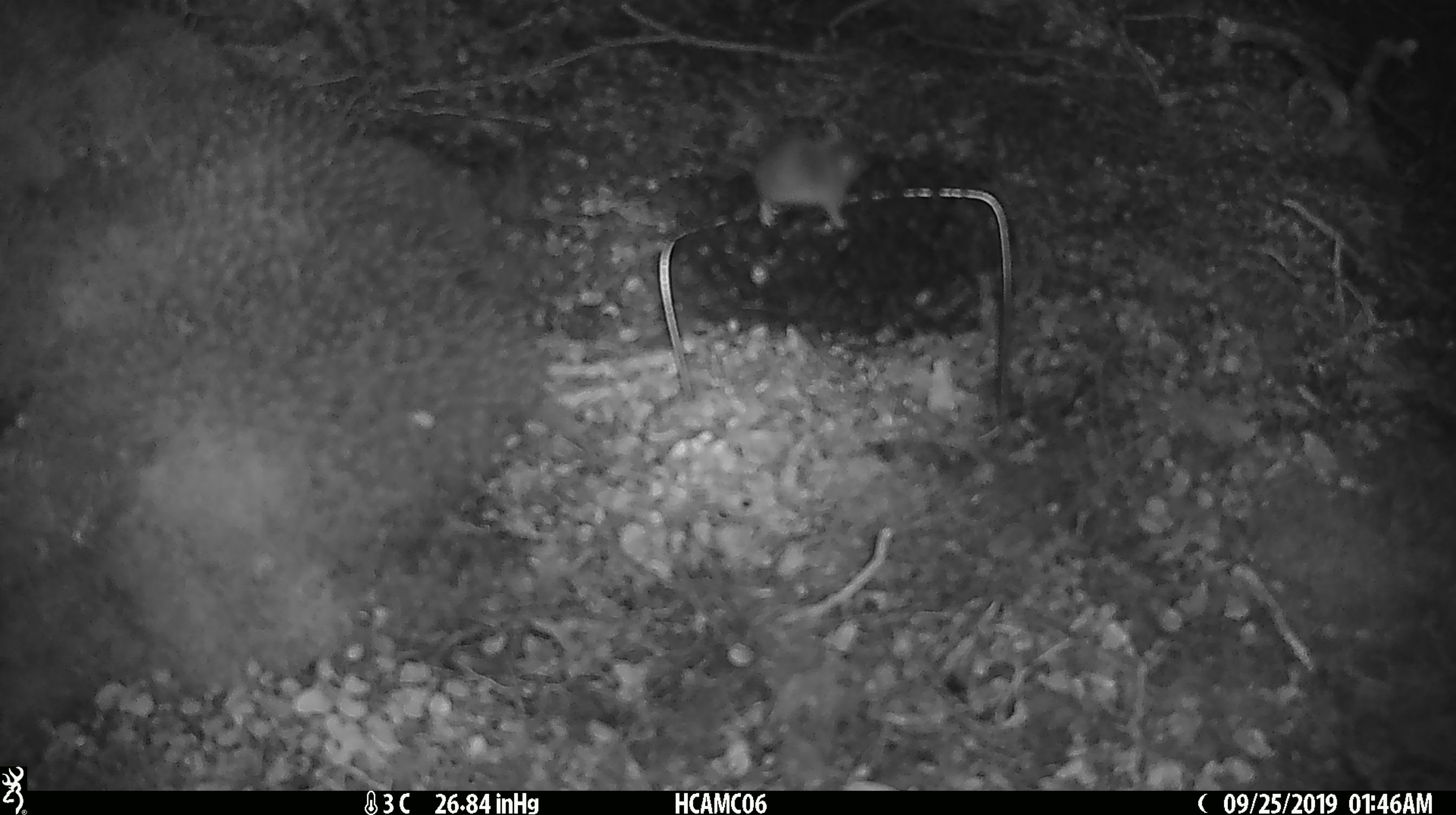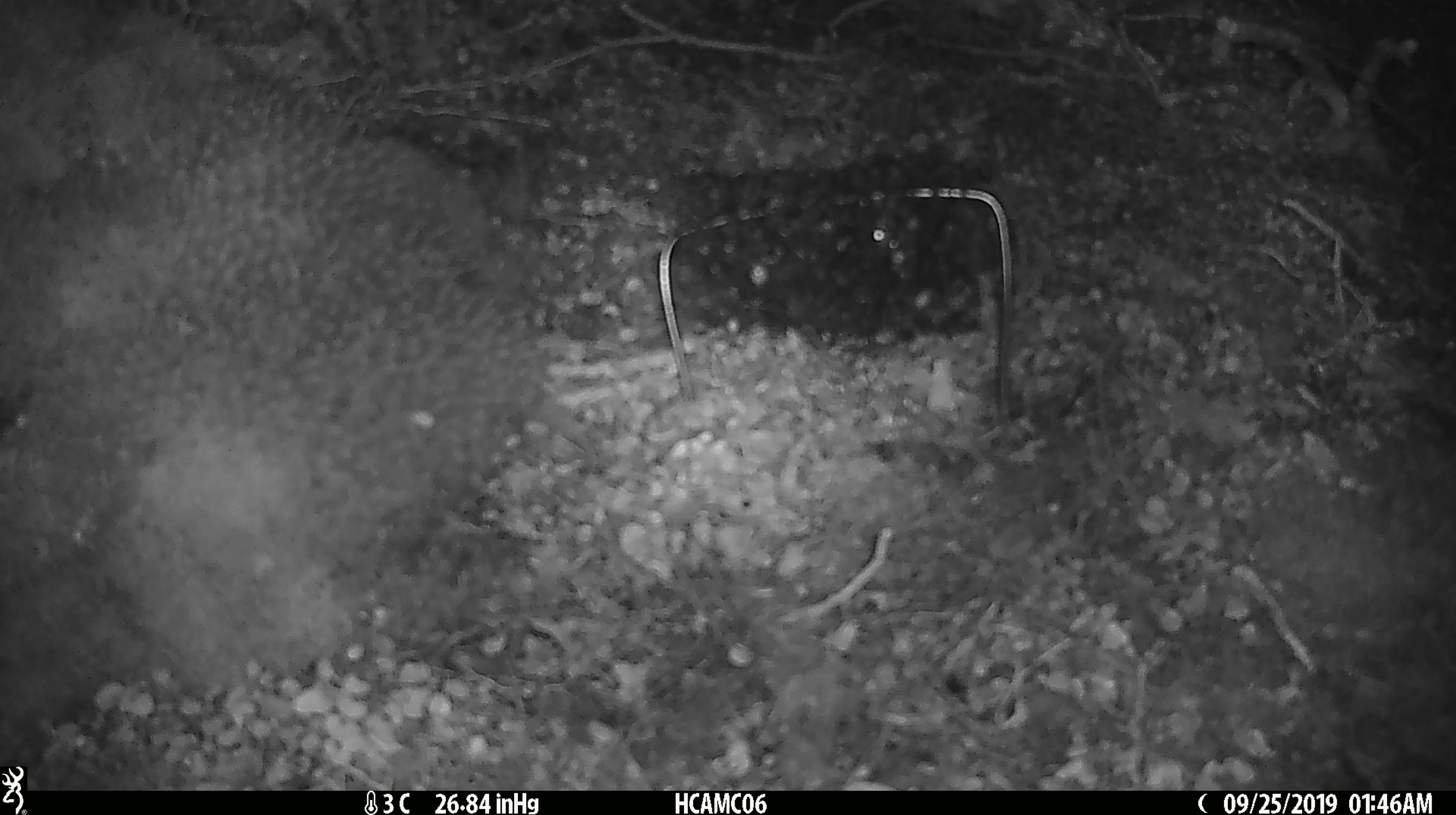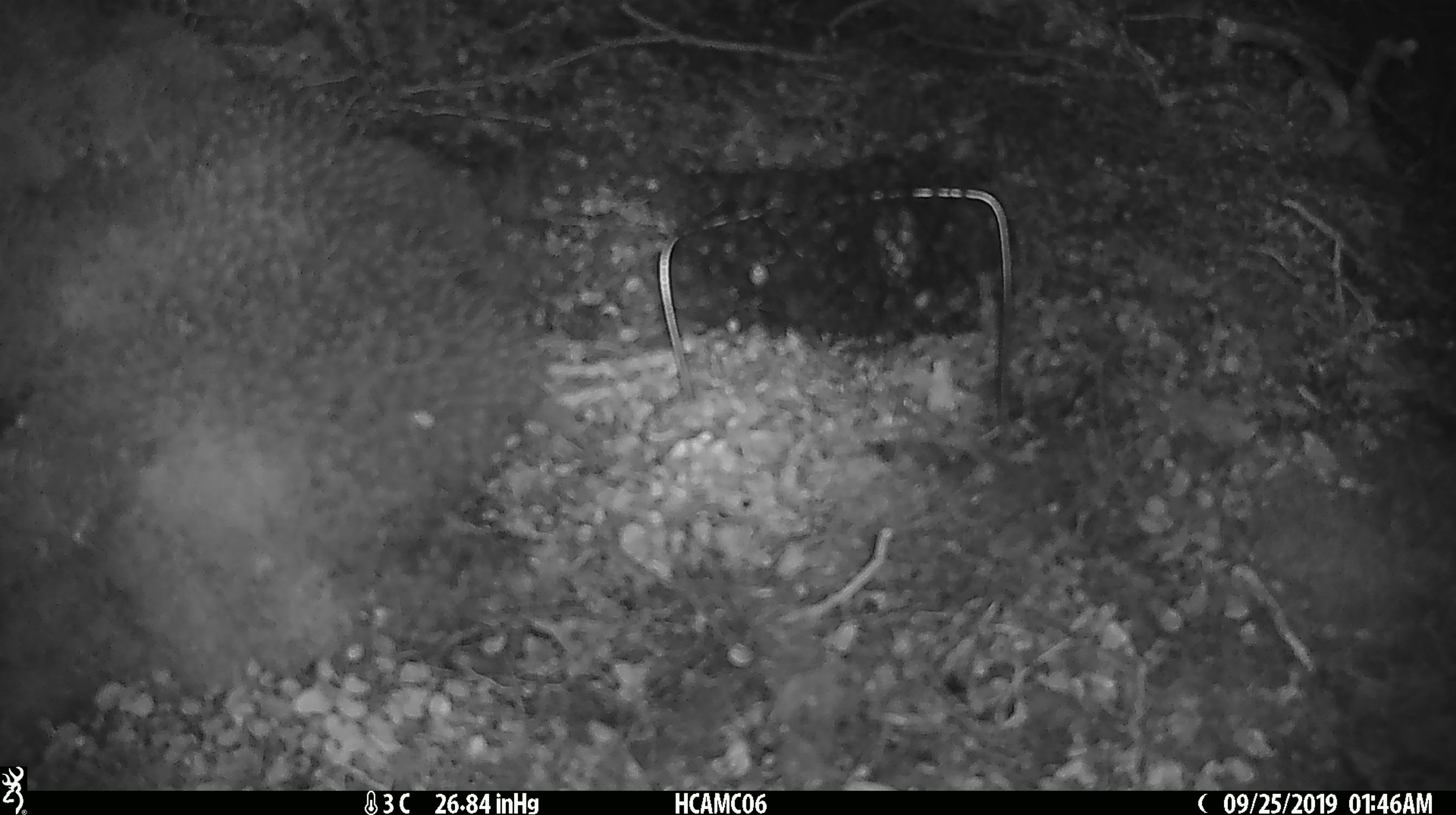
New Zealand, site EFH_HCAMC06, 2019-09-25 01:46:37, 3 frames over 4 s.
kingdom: Animalia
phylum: Chordata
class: Mammalia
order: Rodentia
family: Muridae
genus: Mus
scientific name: Mus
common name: mouse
Mouse (Mus).